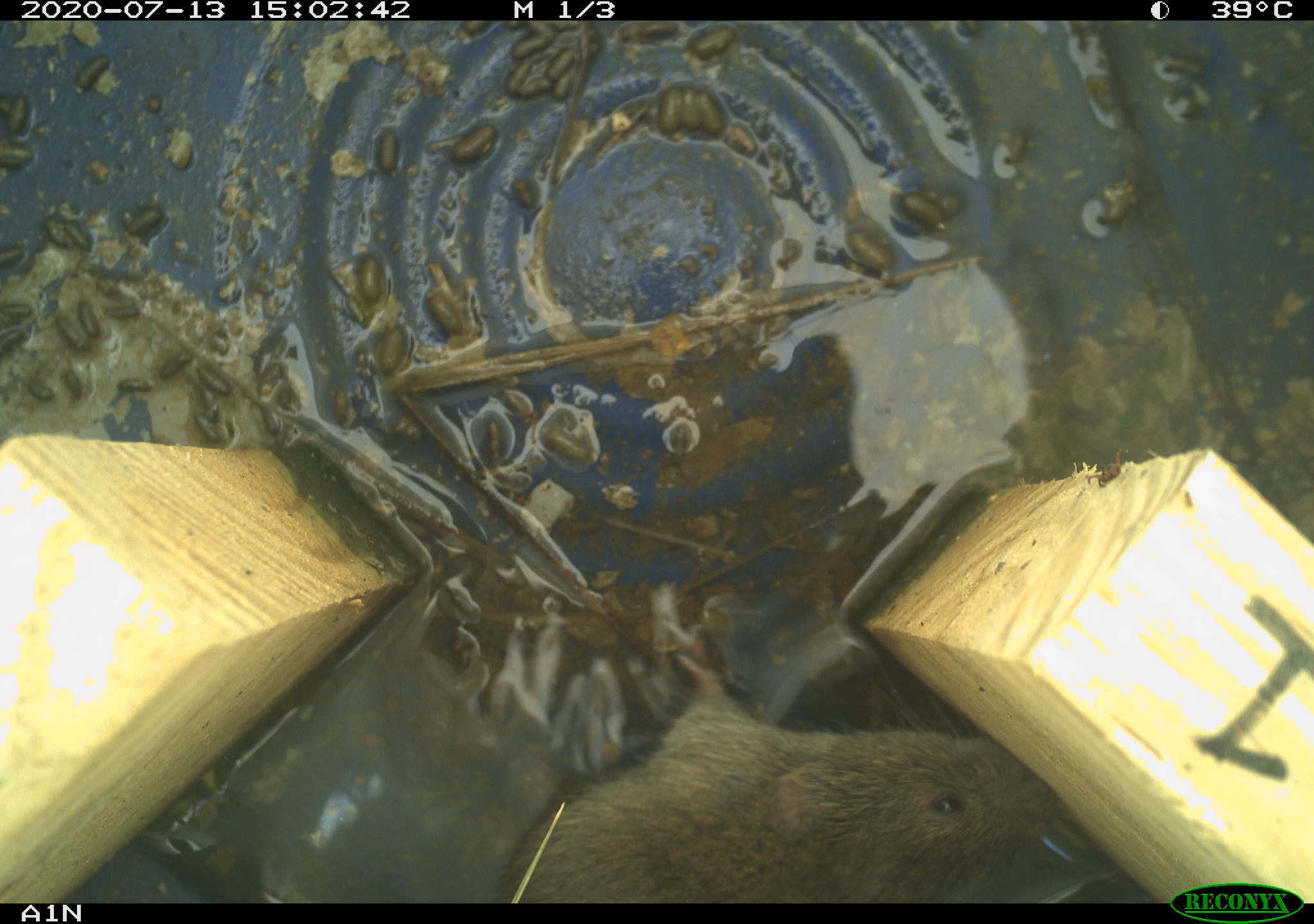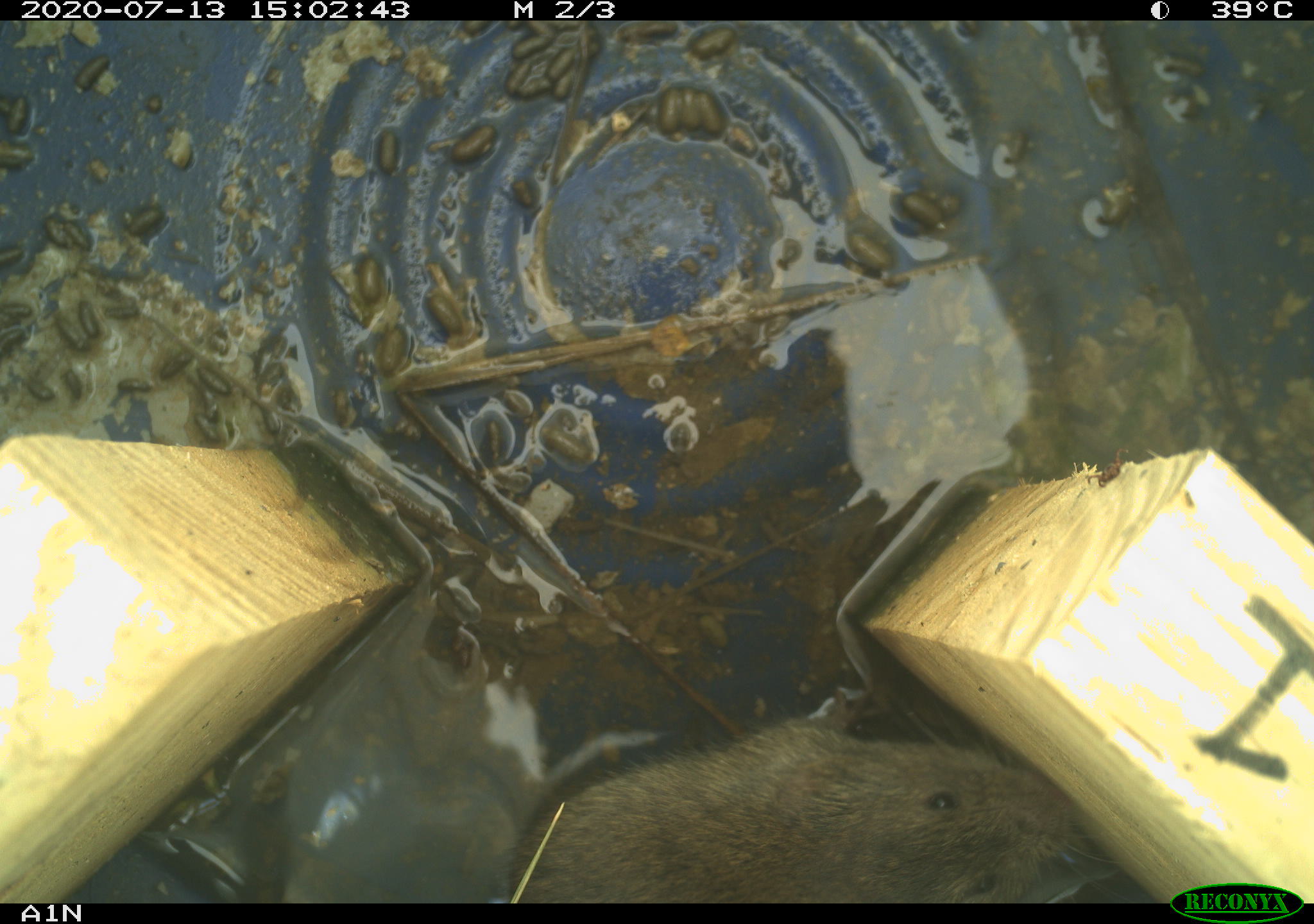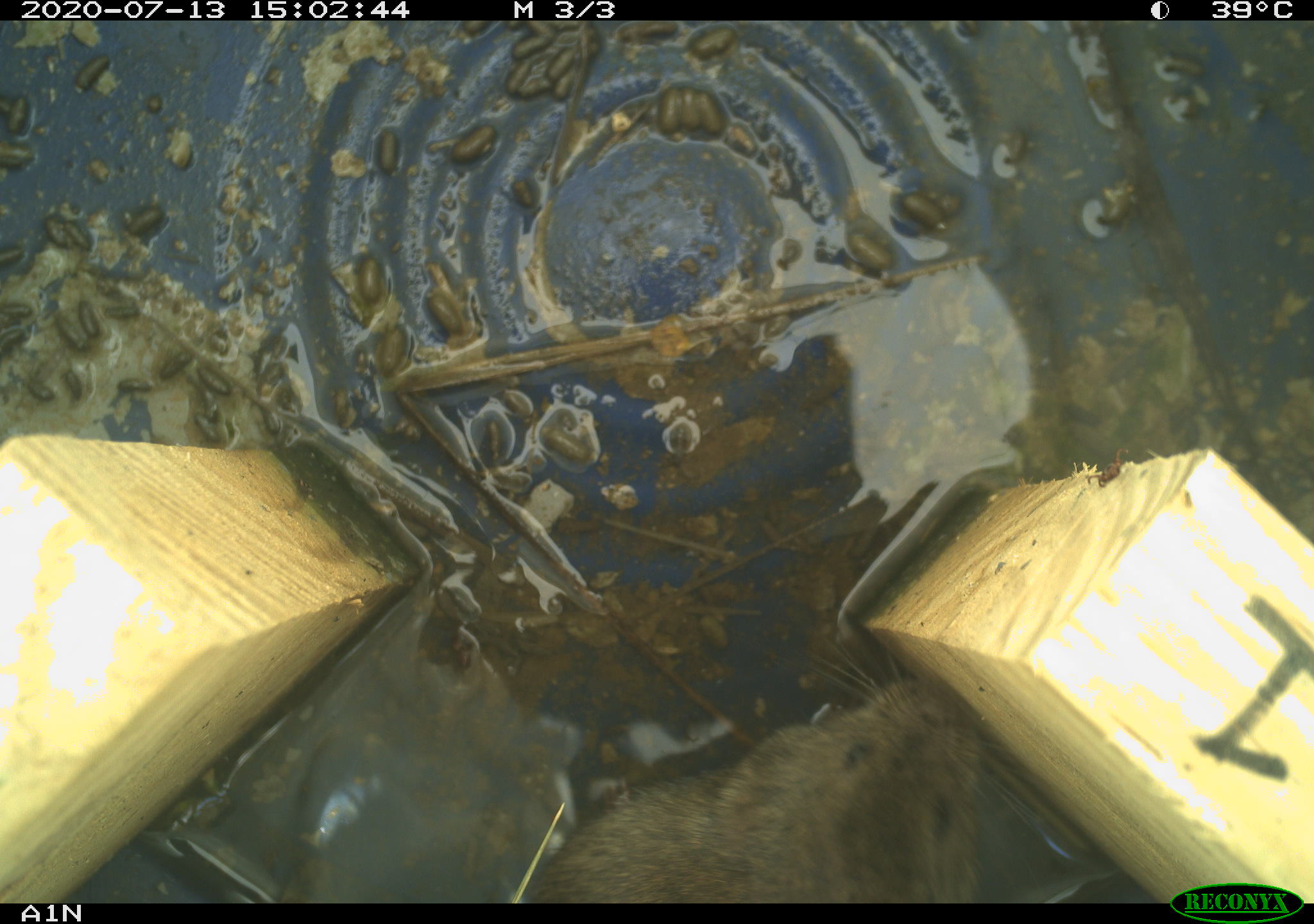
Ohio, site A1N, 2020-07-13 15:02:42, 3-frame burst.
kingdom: Animalia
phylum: Chordata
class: Mammalia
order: Rodentia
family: Cricetidae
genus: Microtus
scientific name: Microtus pennsylvanicus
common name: meadow vole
Meadow vole (Microtus pennsylvanicus).